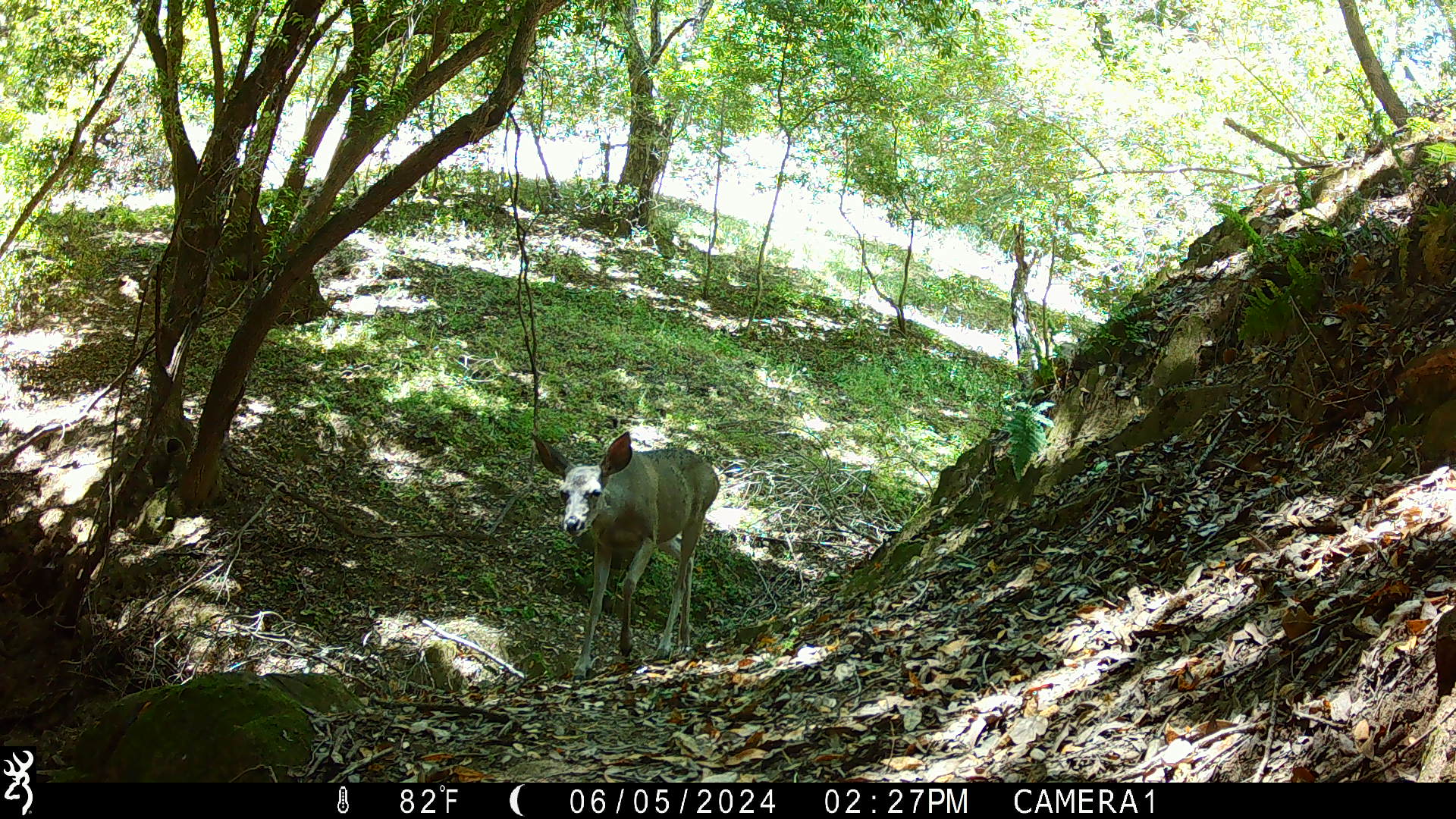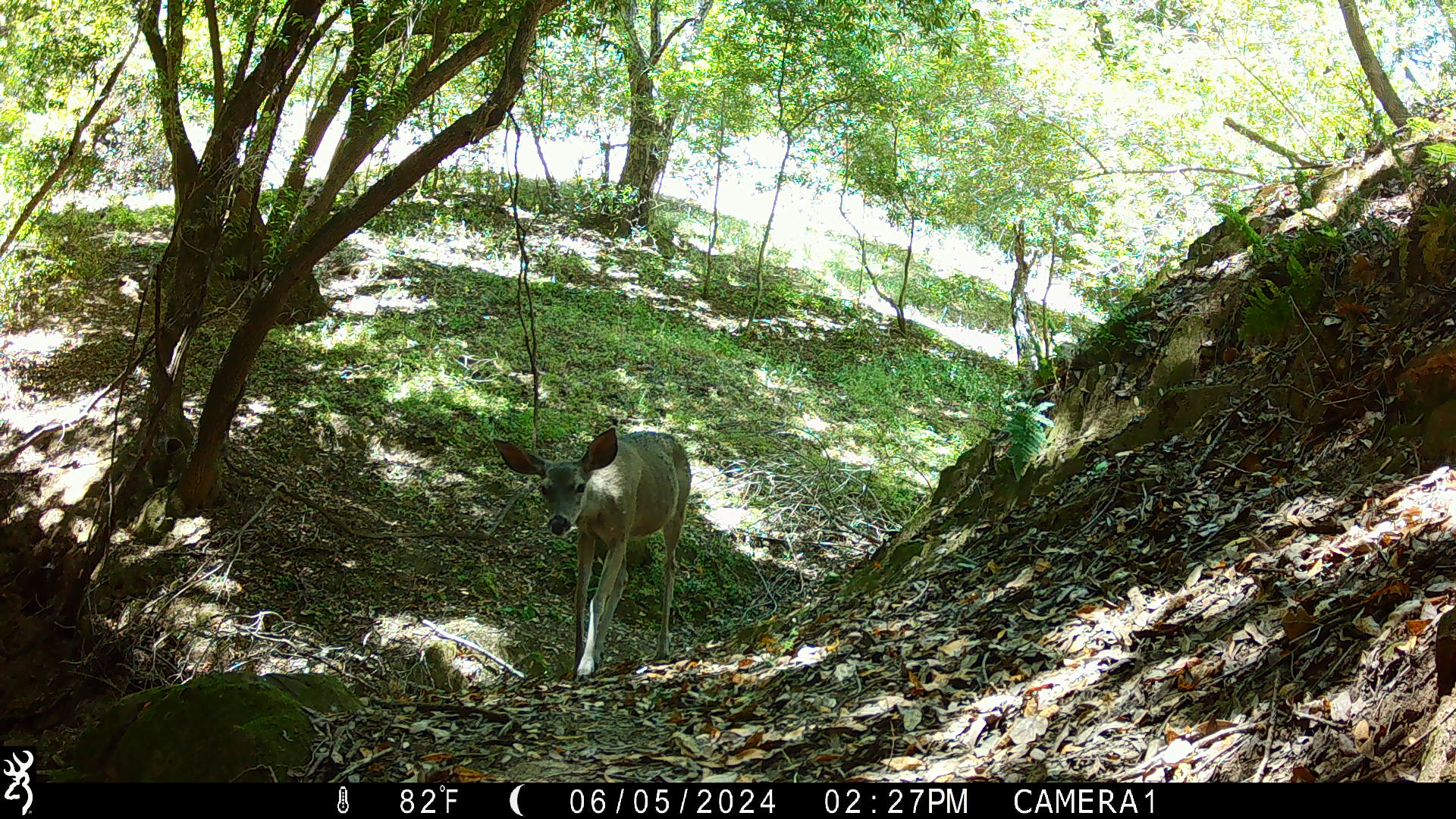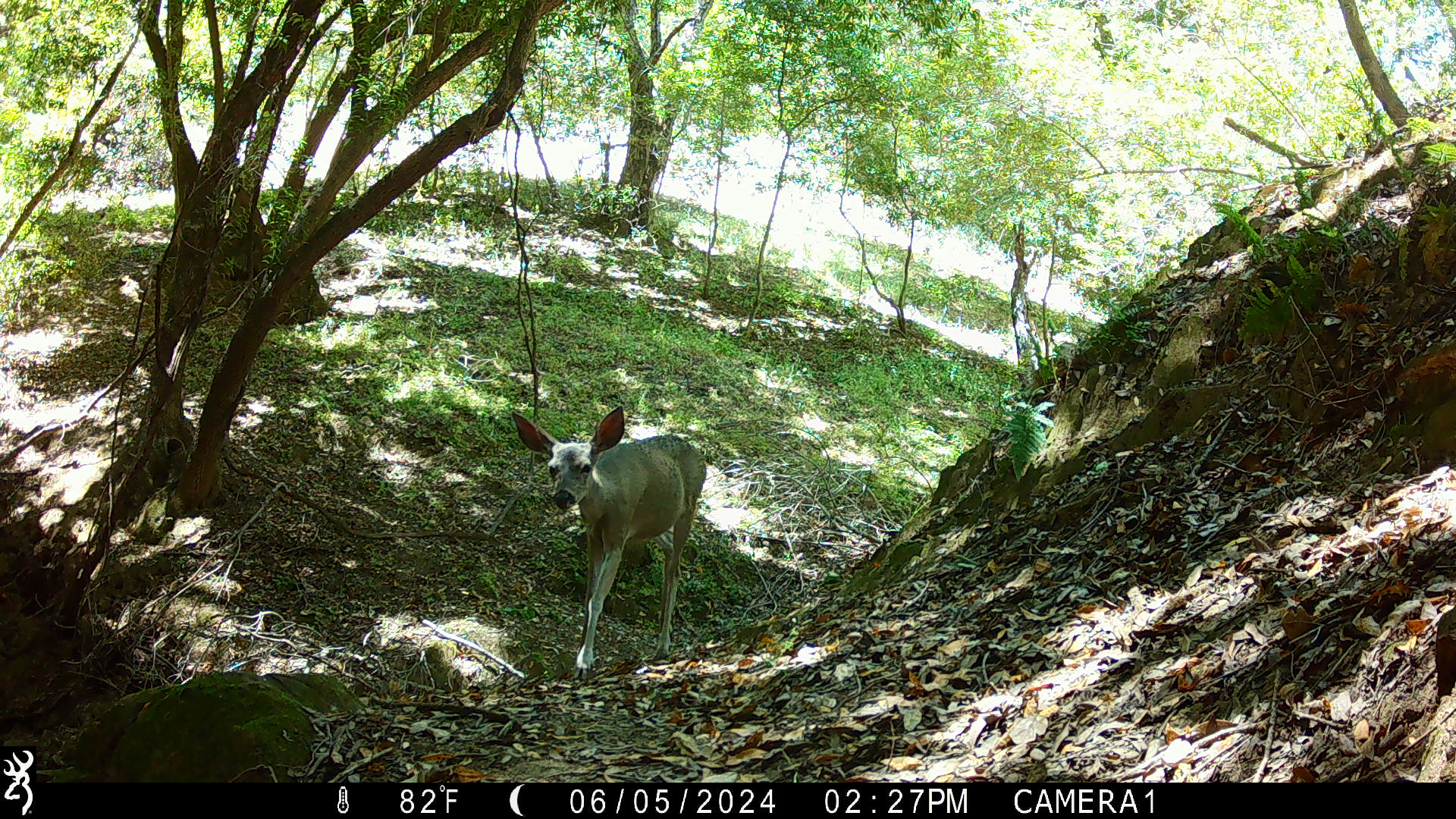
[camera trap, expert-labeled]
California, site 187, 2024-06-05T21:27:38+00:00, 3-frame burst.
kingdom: Animalia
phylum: Chordata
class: Mammalia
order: Artiodactyla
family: Cervidae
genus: Odocoileus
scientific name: Odocoileus hemionus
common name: mule deer